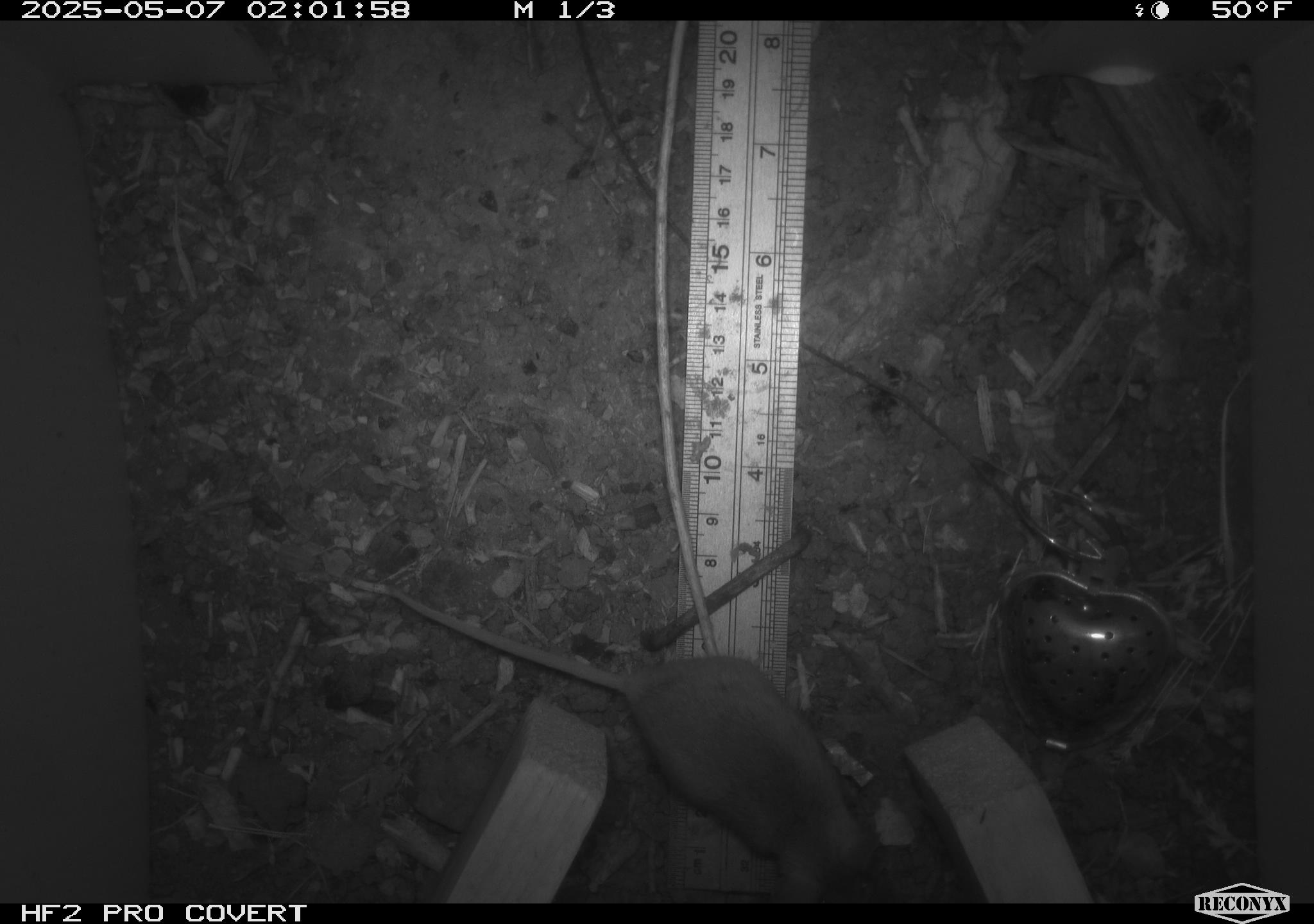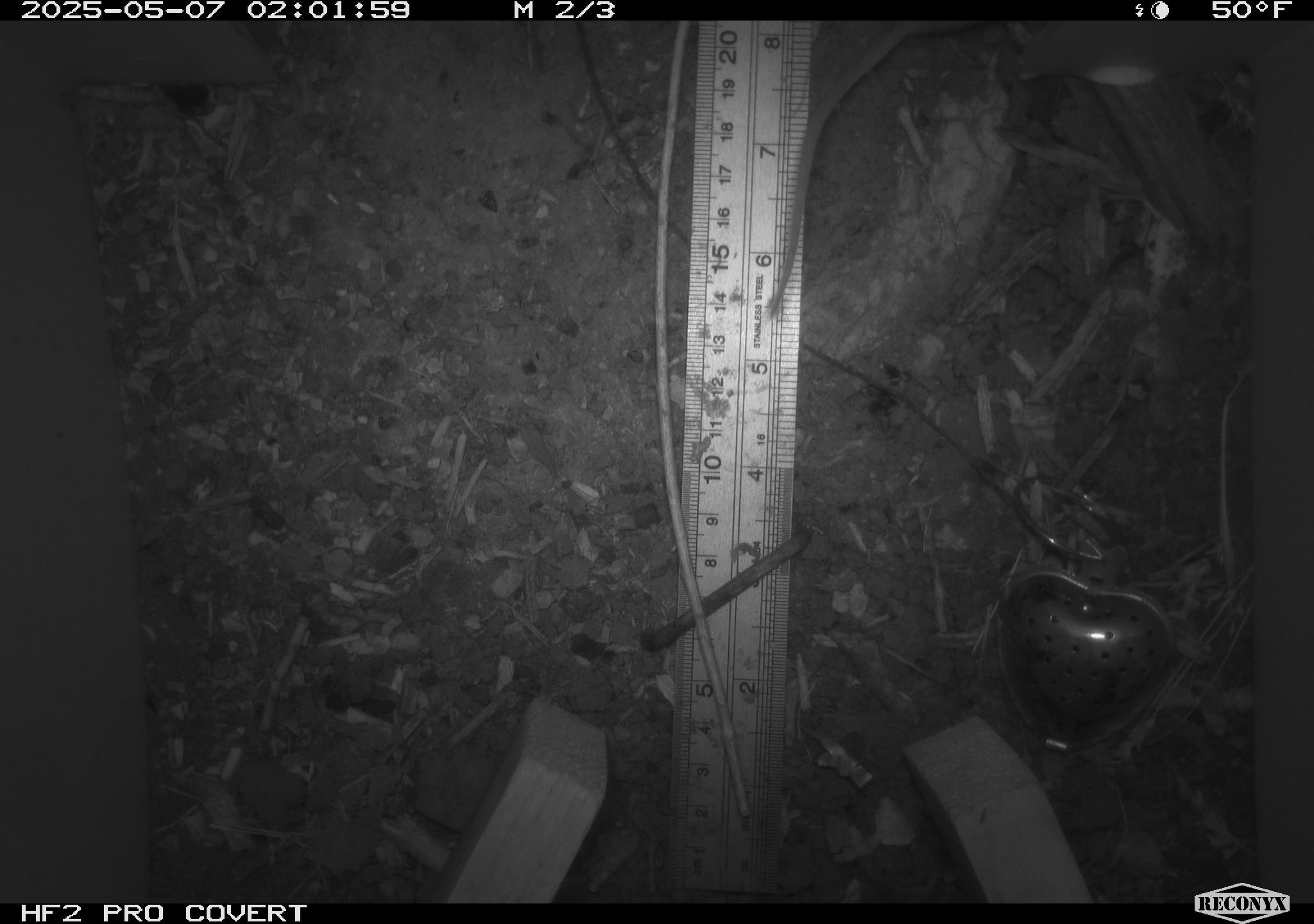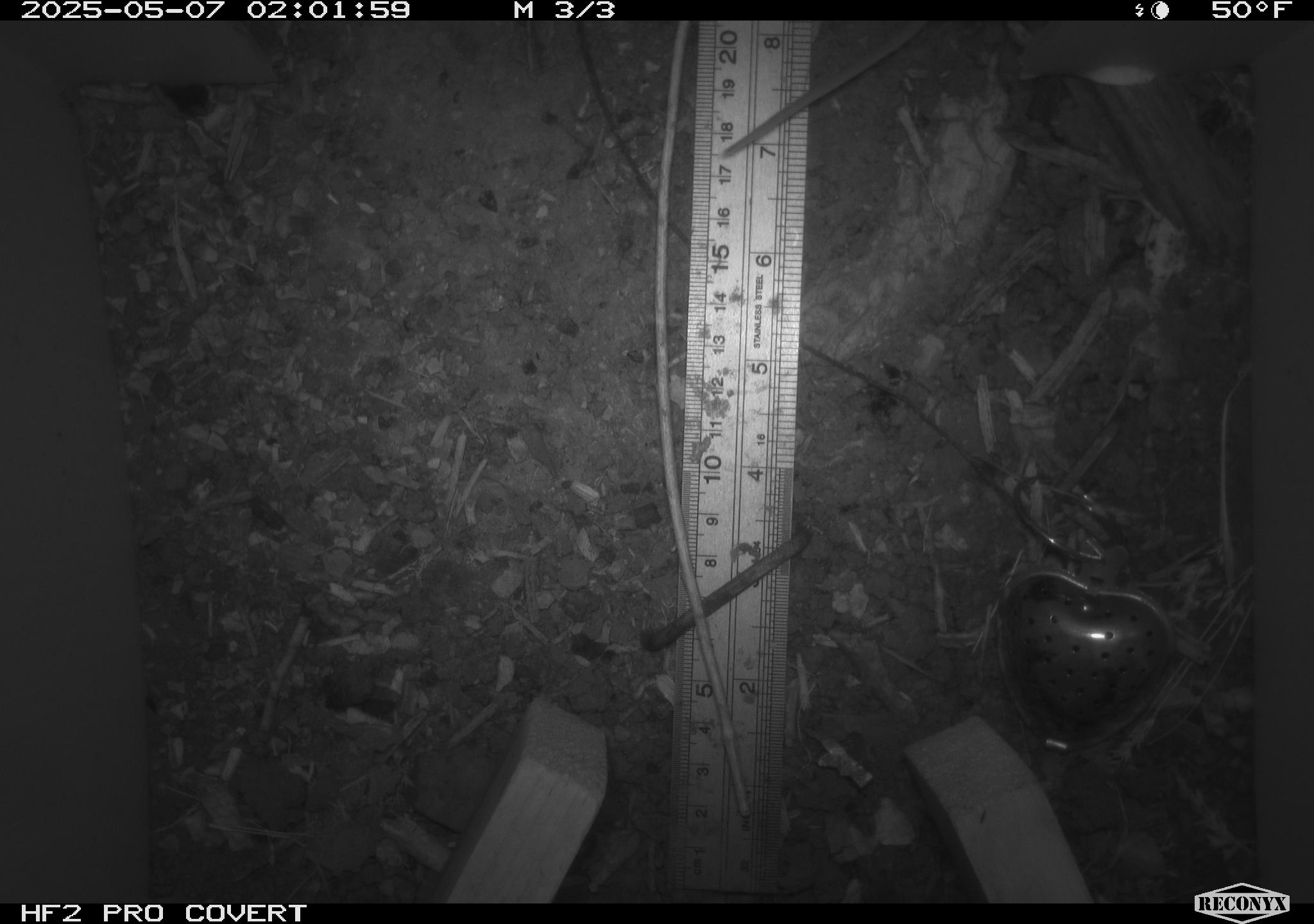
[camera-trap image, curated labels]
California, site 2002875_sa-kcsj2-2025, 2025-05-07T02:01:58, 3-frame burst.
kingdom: Animalia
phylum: Chordata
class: Mammalia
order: Rodentia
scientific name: Rodentia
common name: rodent